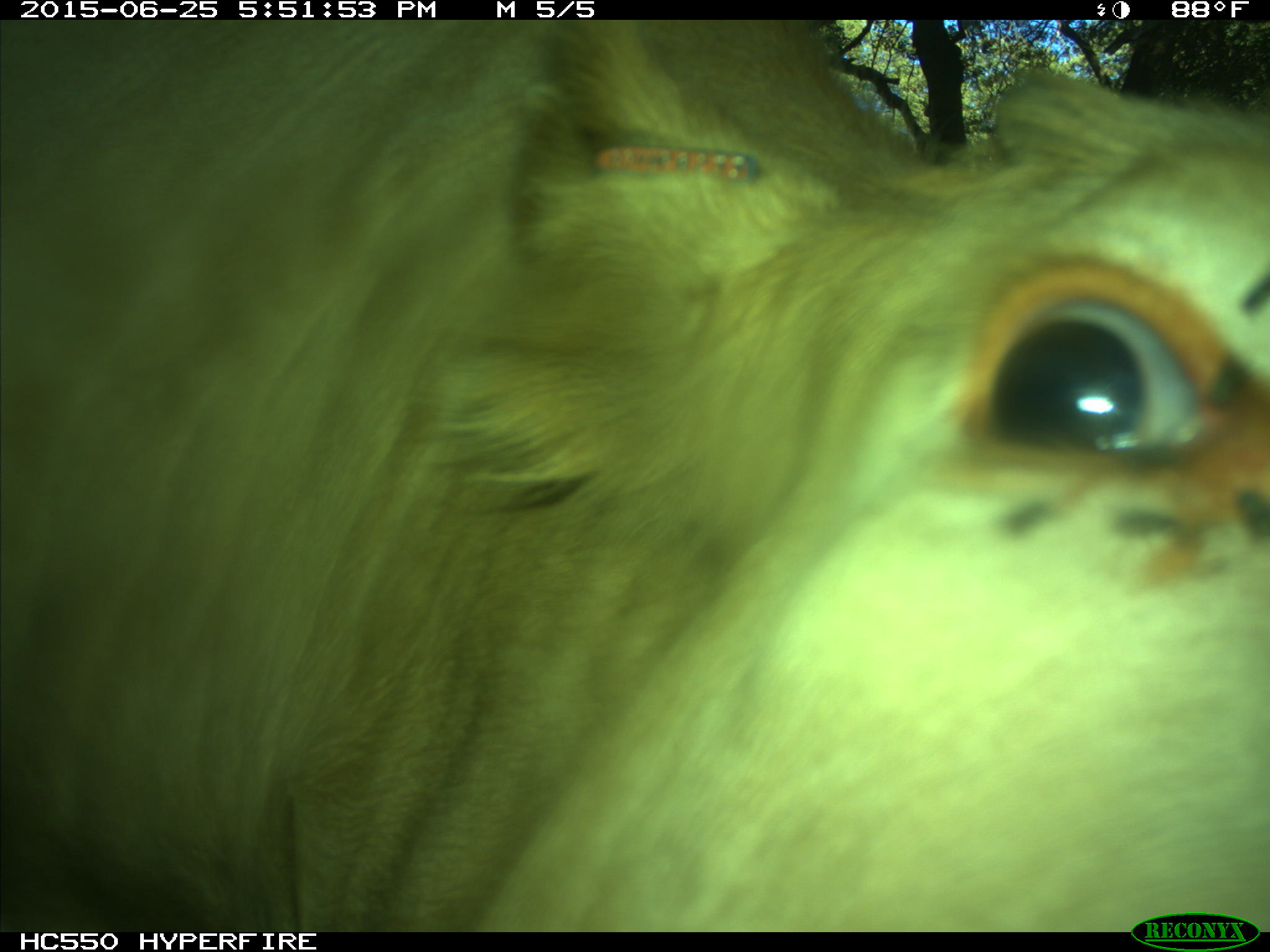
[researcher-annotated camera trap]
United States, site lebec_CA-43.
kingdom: Animalia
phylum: Chordata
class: Mammalia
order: Artiodactyla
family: Bovidae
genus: Bos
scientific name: Bos taurus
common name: domestic cow